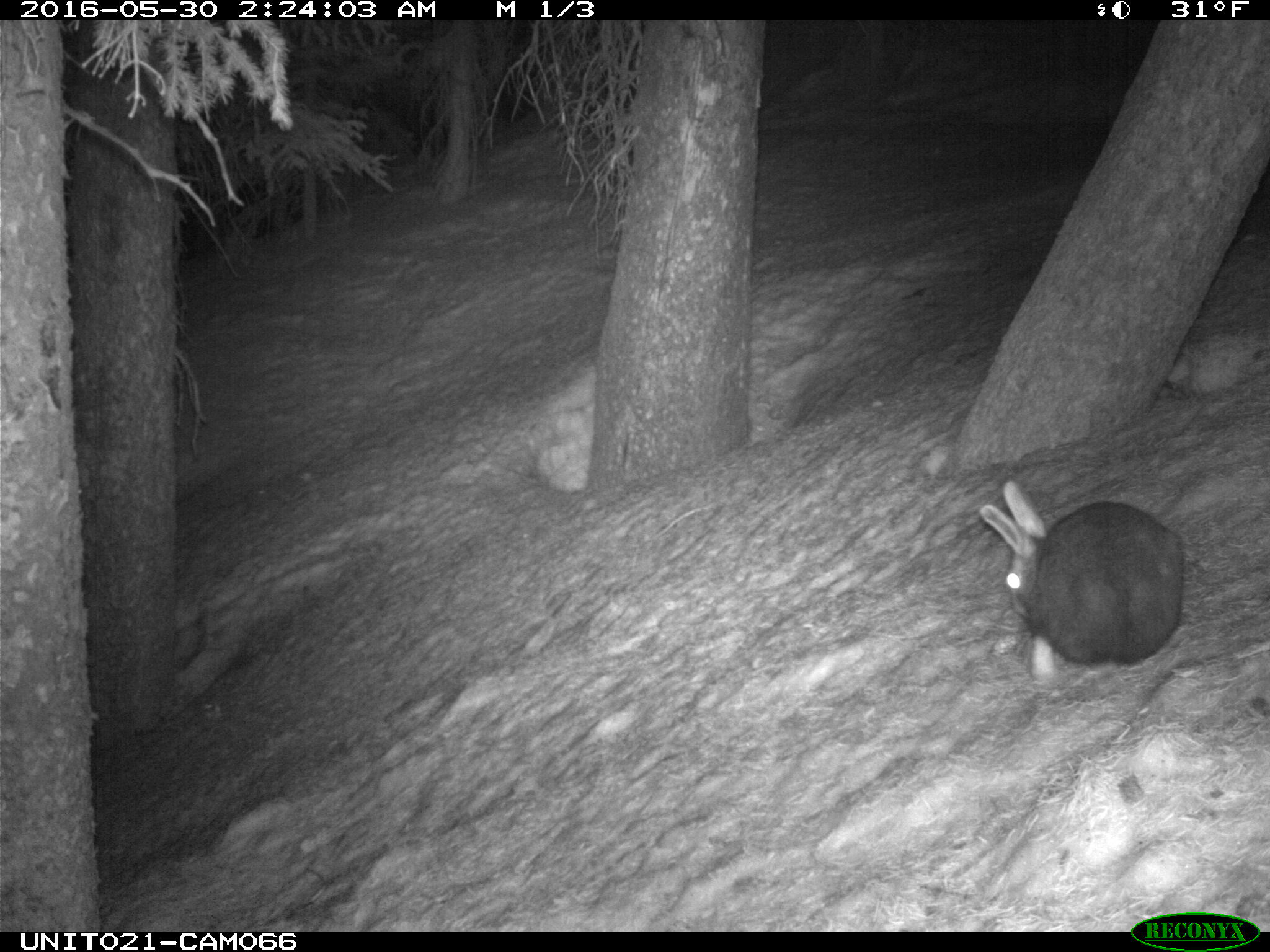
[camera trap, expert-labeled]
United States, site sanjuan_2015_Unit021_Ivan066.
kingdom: Animalia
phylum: Chordata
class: Mammalia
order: Lagomorpha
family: Leporidae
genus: Lepus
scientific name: Lepus americanus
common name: snowshoe hare